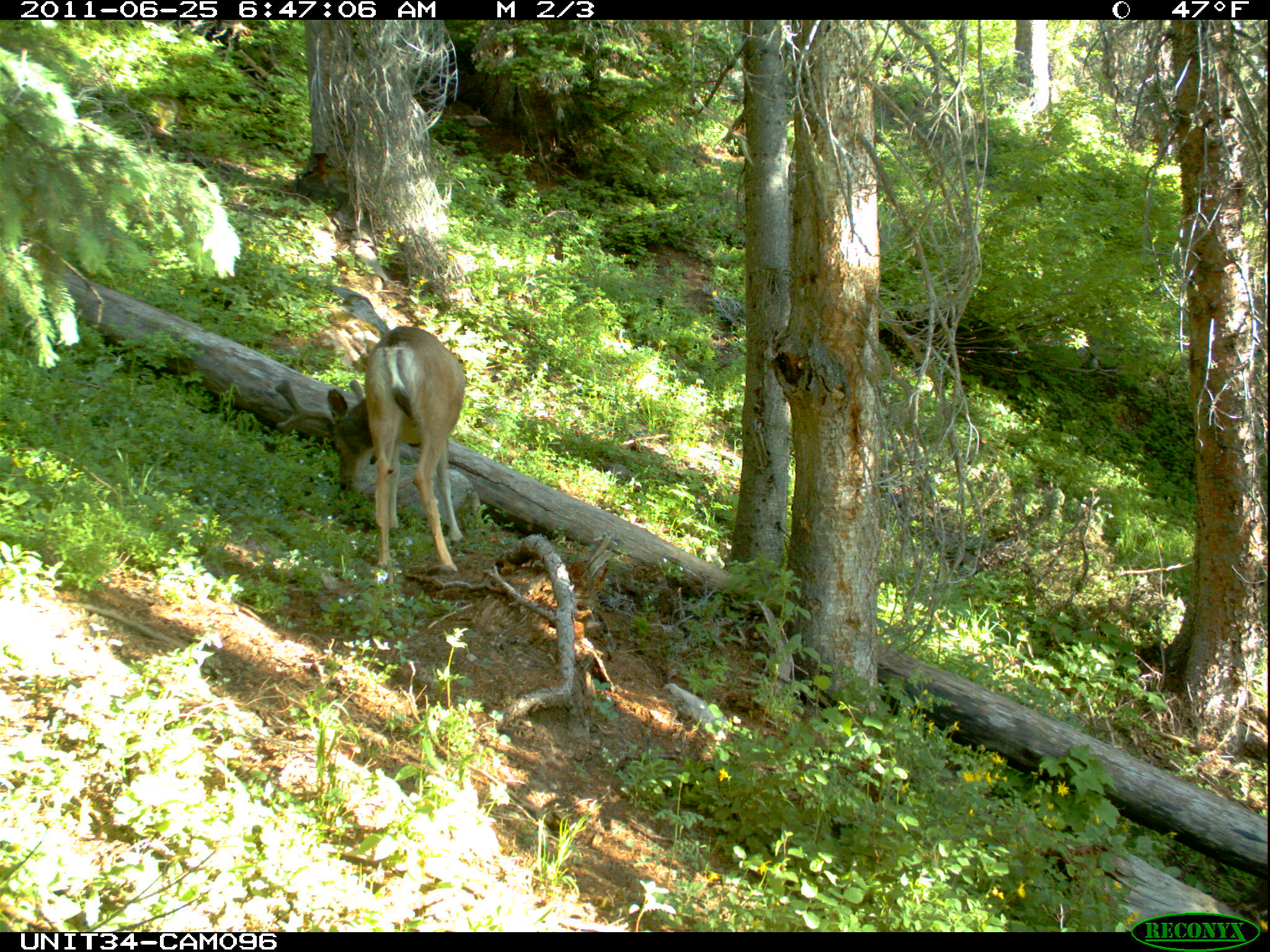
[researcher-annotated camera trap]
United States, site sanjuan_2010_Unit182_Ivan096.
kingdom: Animalia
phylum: Chordata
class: Mammalia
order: Artiodactyla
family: Cervidae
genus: Odocoileus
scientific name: Odocoileus hemionus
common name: mule deer